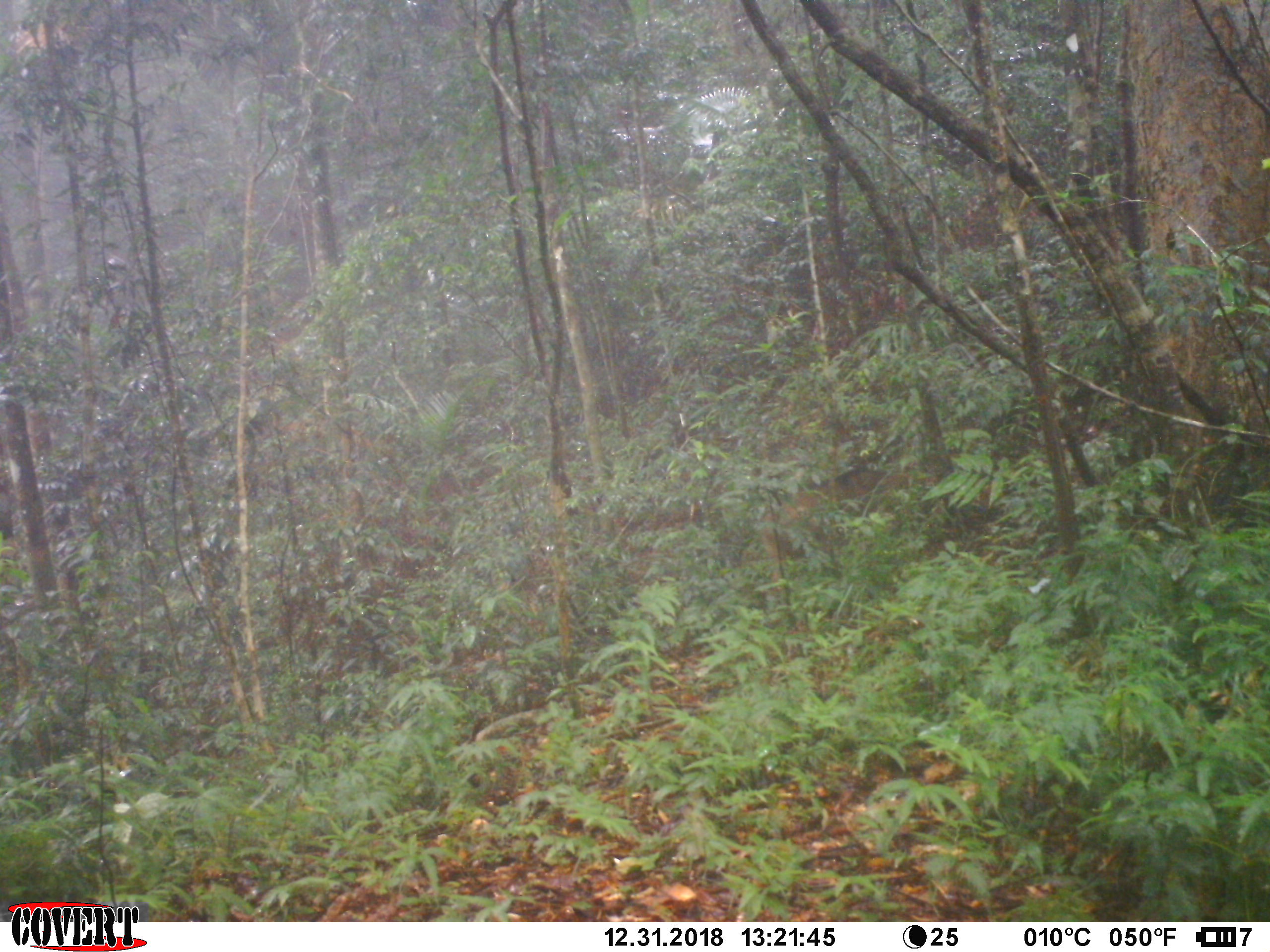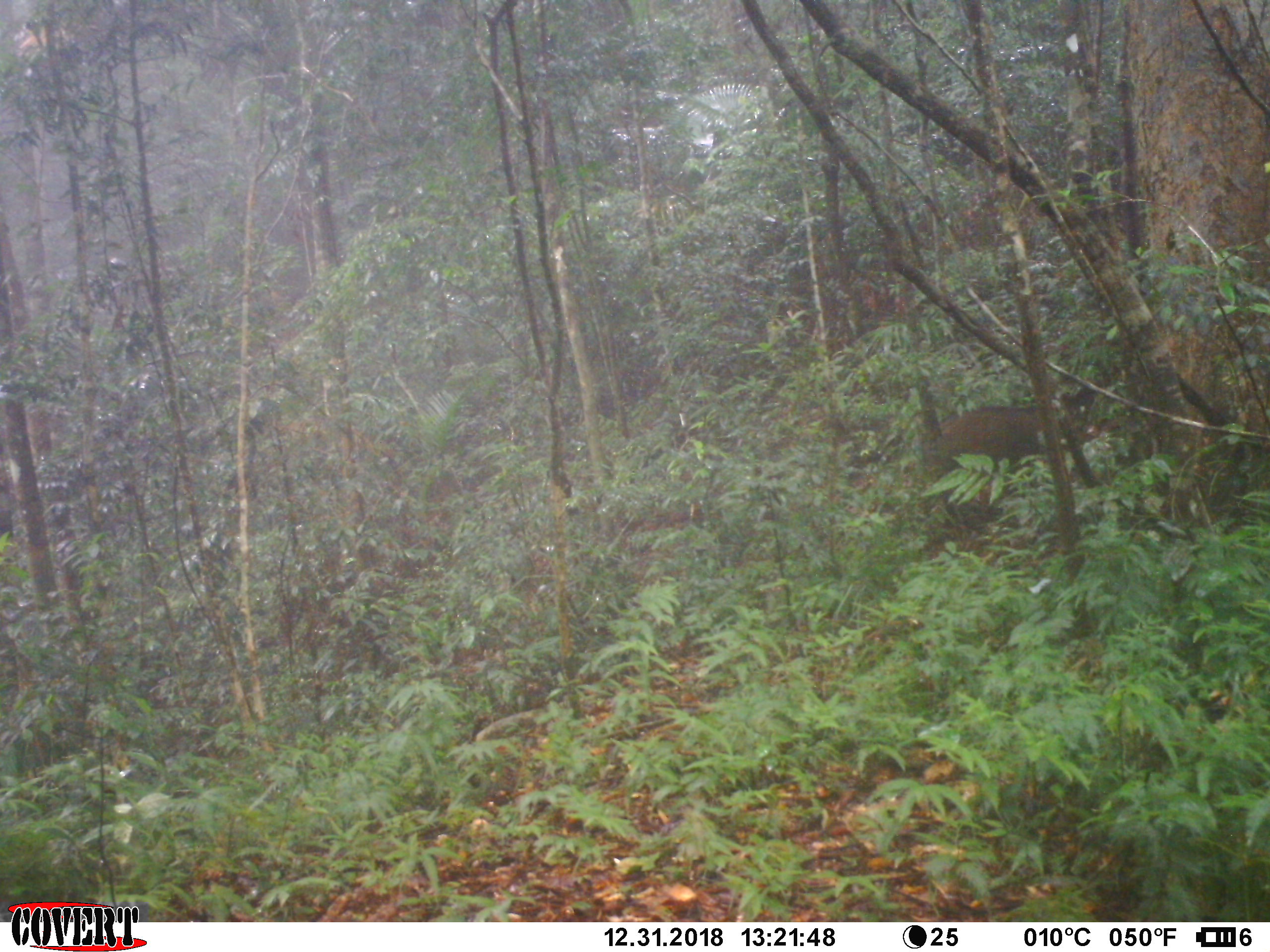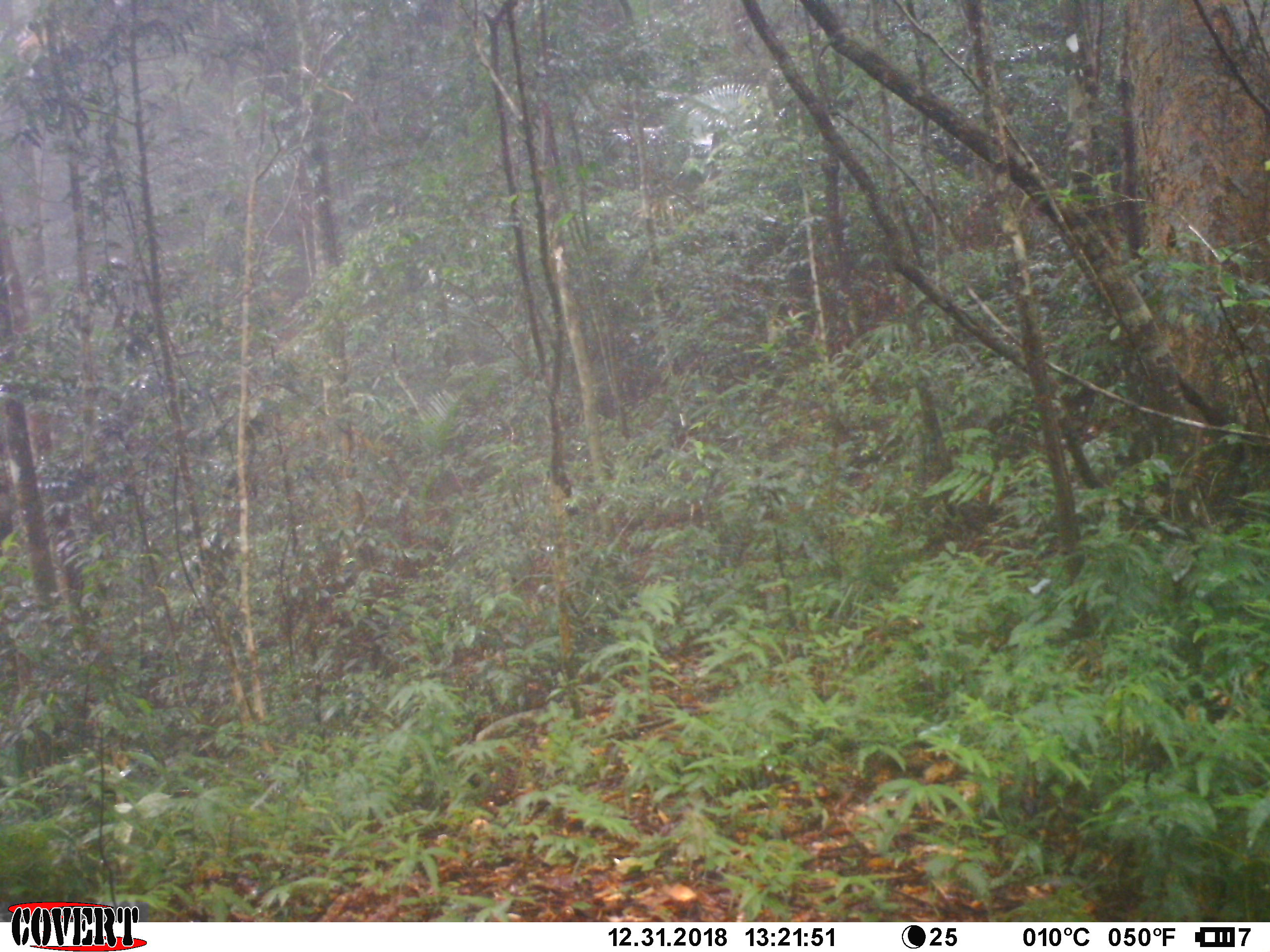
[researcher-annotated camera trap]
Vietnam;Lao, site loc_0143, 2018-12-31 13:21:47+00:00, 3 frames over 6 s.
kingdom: Animalia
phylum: Chordata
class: Mammalia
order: Artiodactyla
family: Suidae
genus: Sus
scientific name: Sus scrofa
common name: eurasian wild pig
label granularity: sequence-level